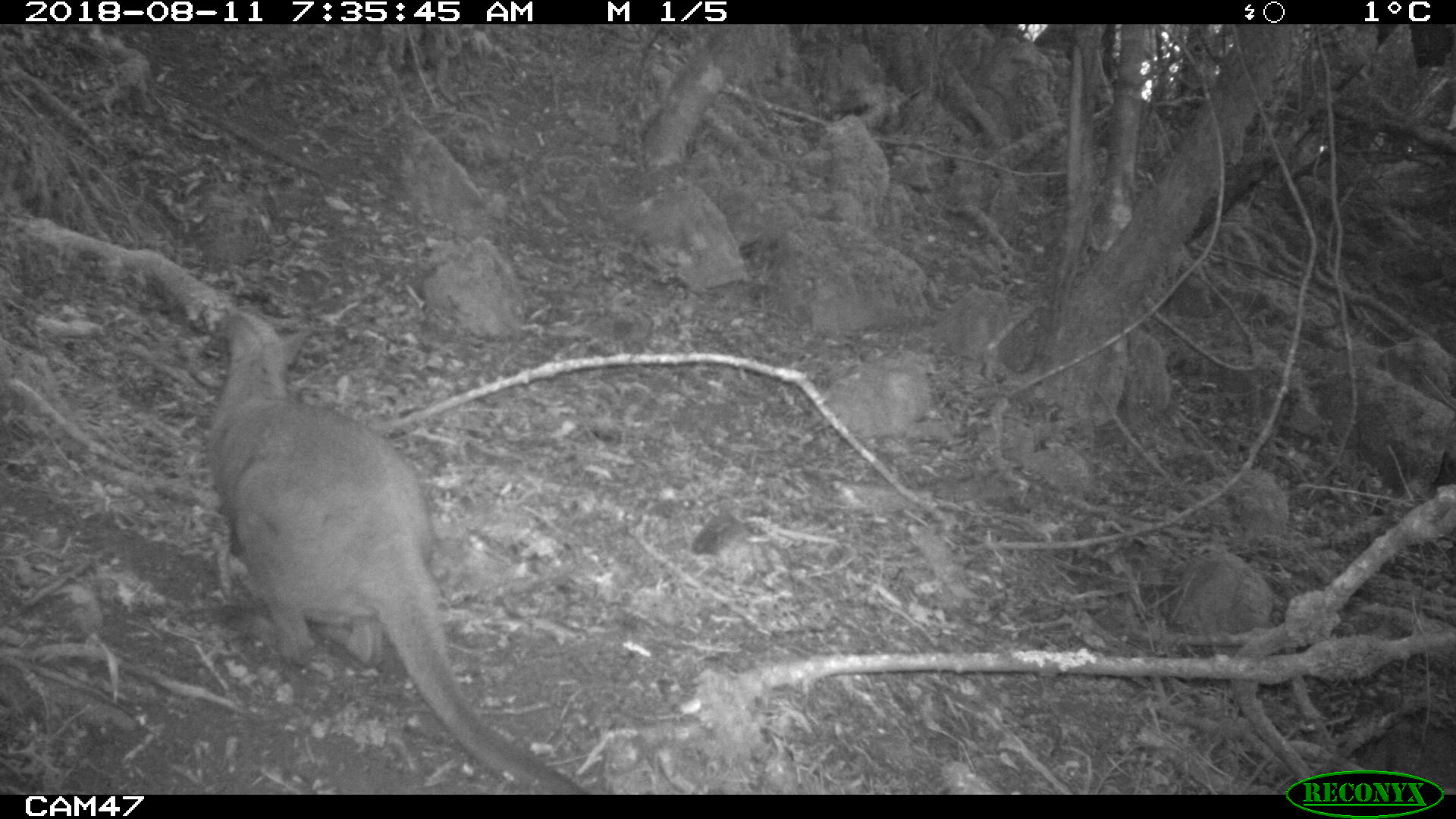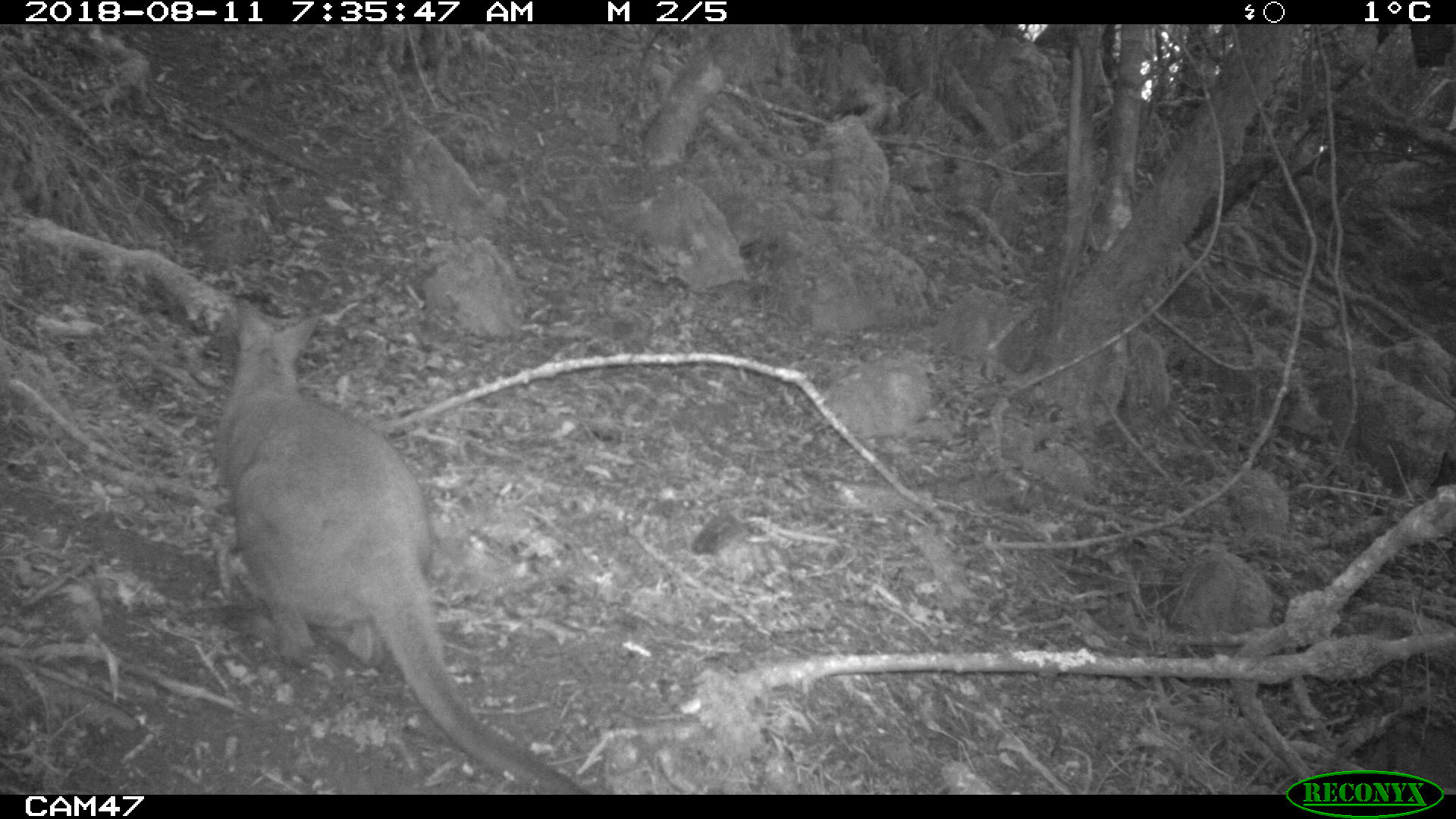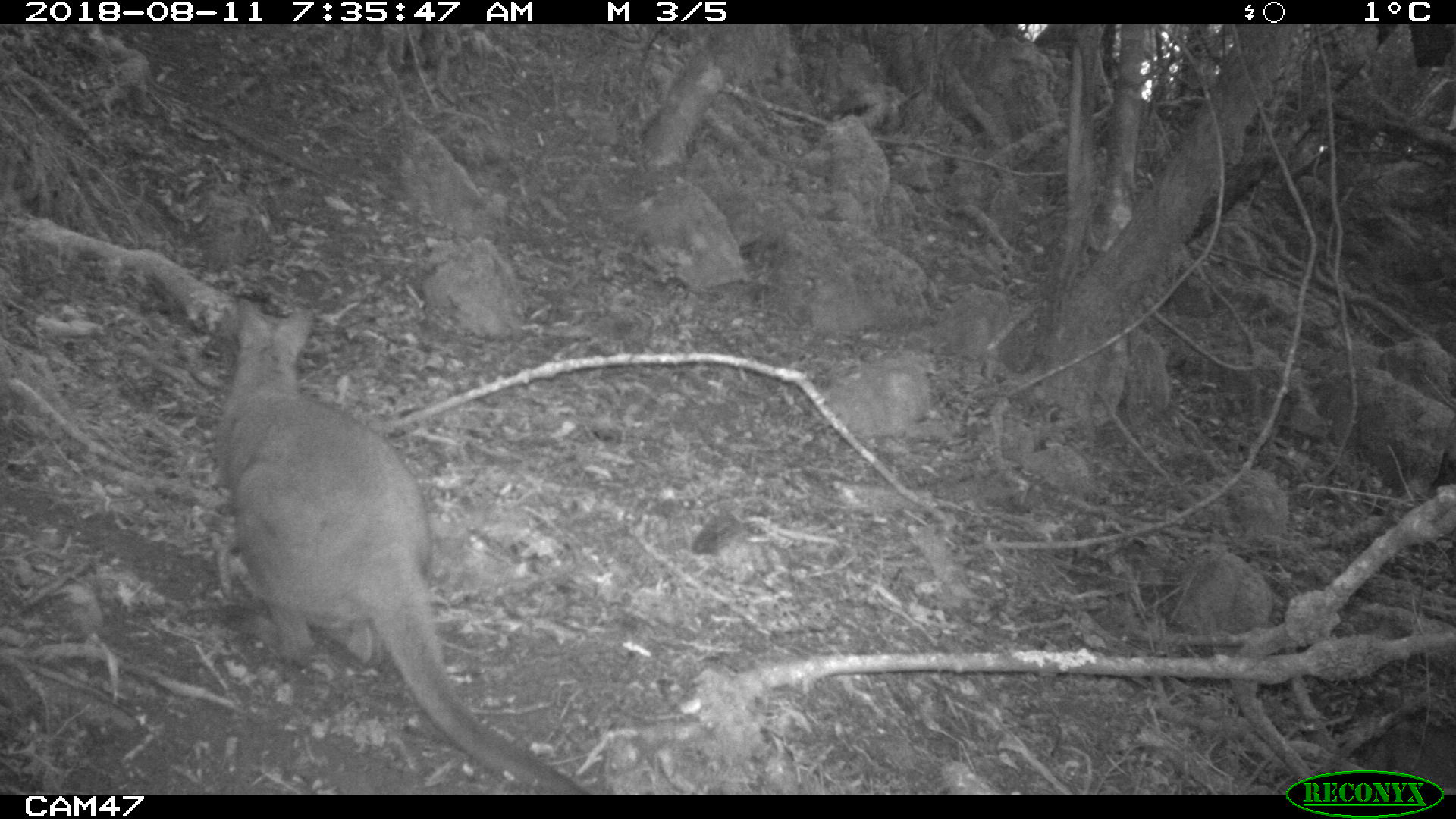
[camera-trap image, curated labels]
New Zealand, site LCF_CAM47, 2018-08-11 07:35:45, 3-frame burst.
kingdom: Animalia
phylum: Chordata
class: Mammalia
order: Diprotodontia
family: Macropodidae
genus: Notamacropus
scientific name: Notamacropus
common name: wallaby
Wallaby (Notamacropus).